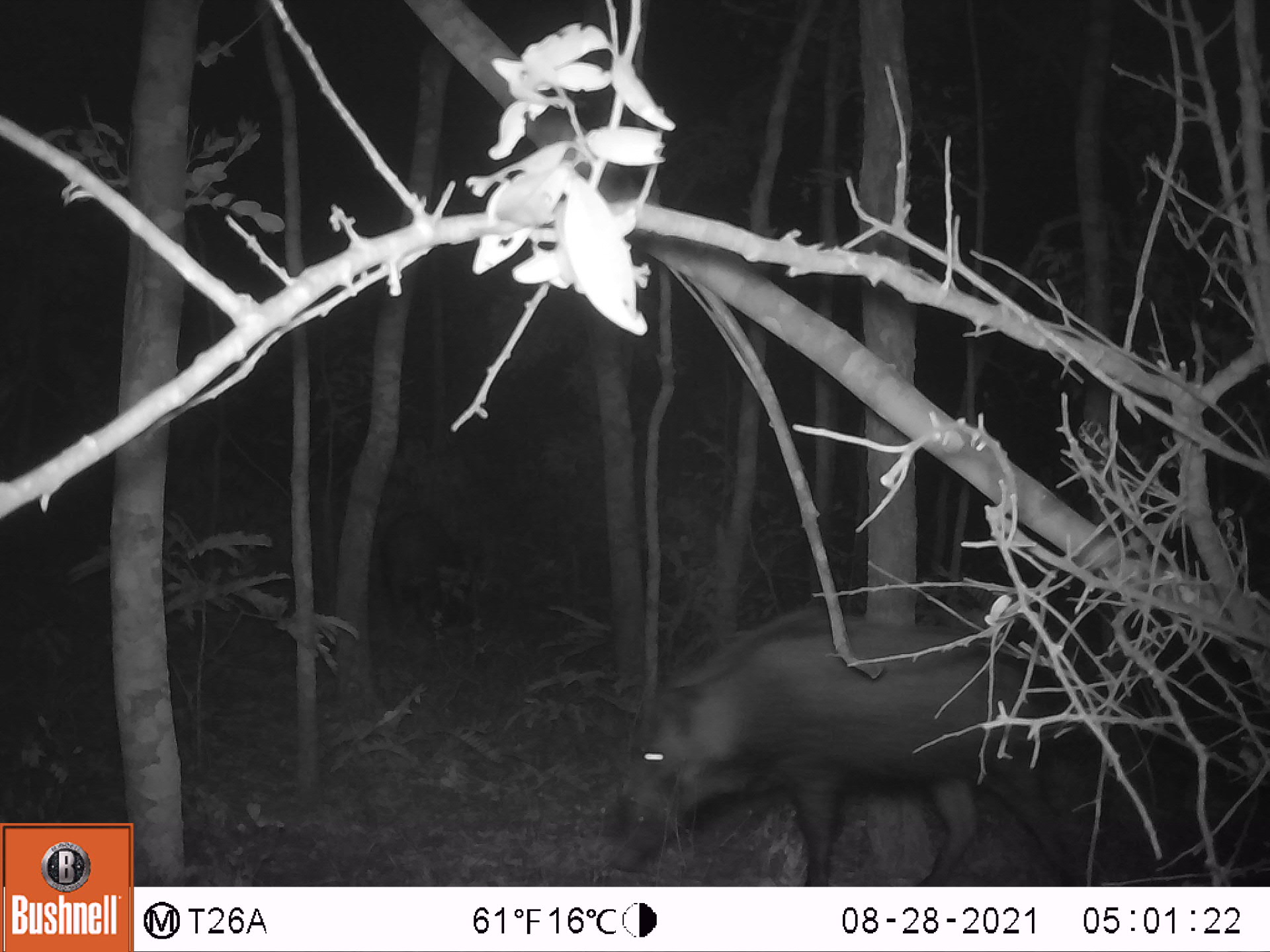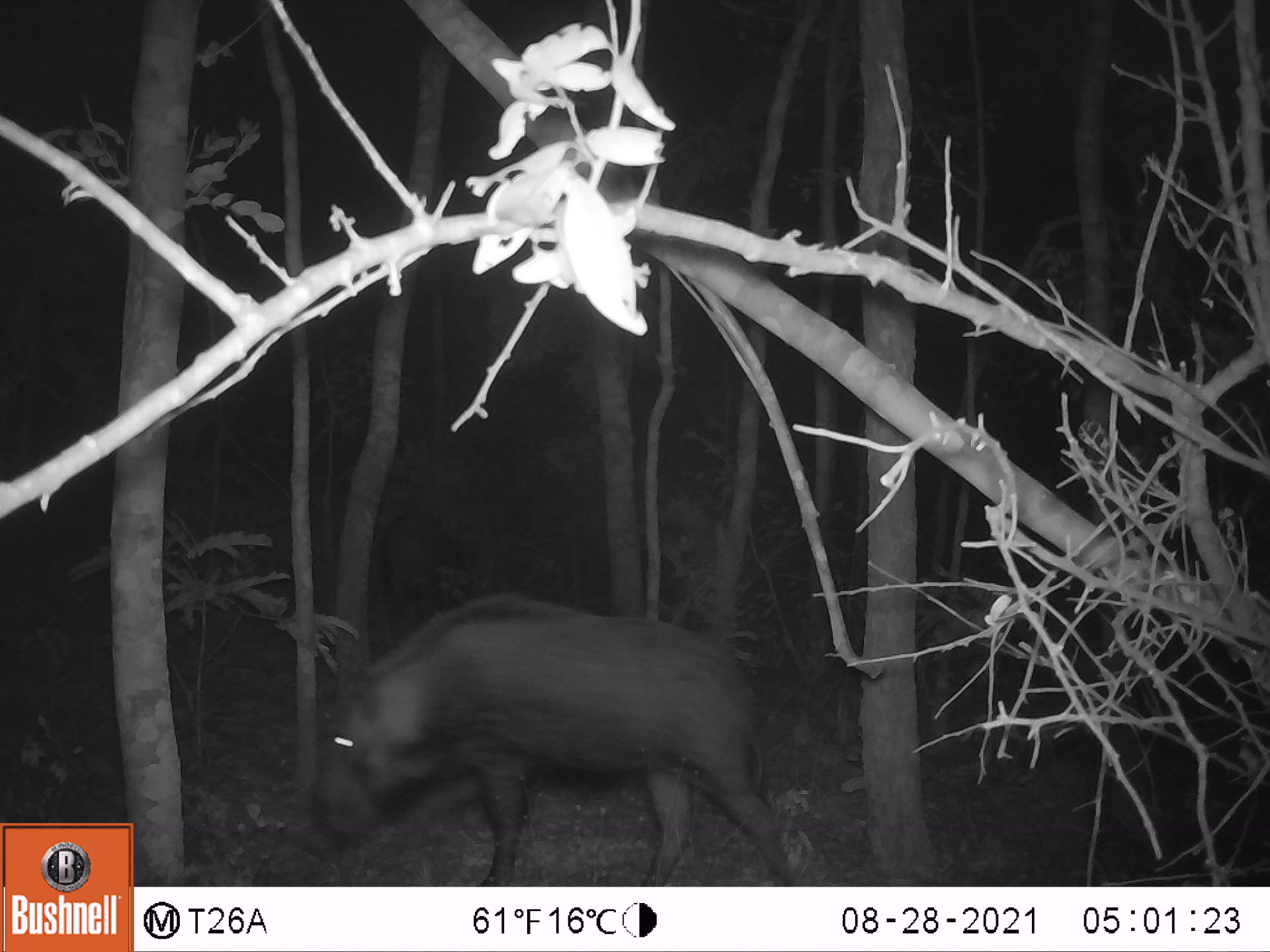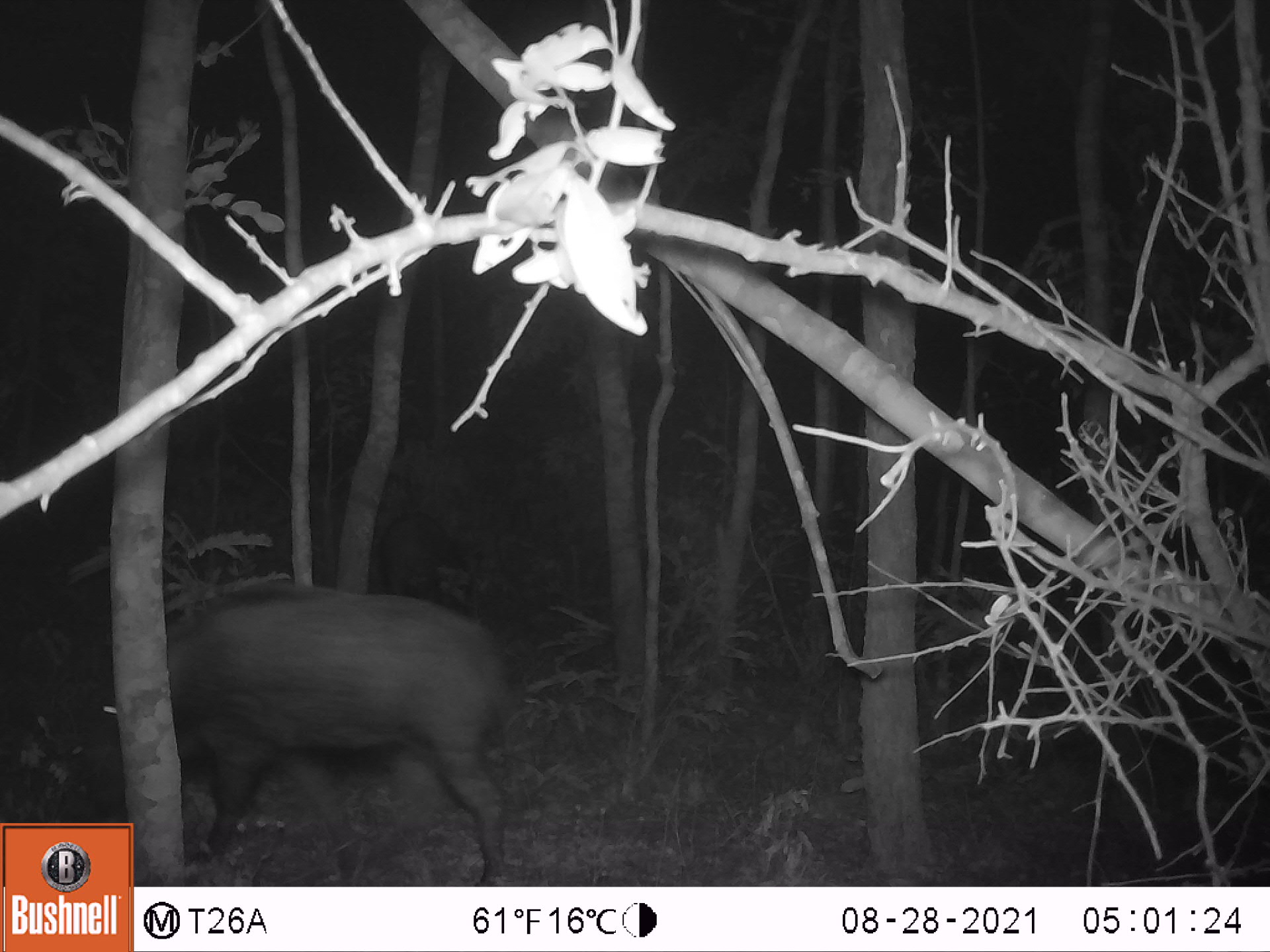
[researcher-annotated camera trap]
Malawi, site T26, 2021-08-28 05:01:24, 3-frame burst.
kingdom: Animalia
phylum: Chordata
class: Mammalia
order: Artiodactyla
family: Suidae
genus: Potamochoerus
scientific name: Potamochoerus larvatus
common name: bushpig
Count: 2.